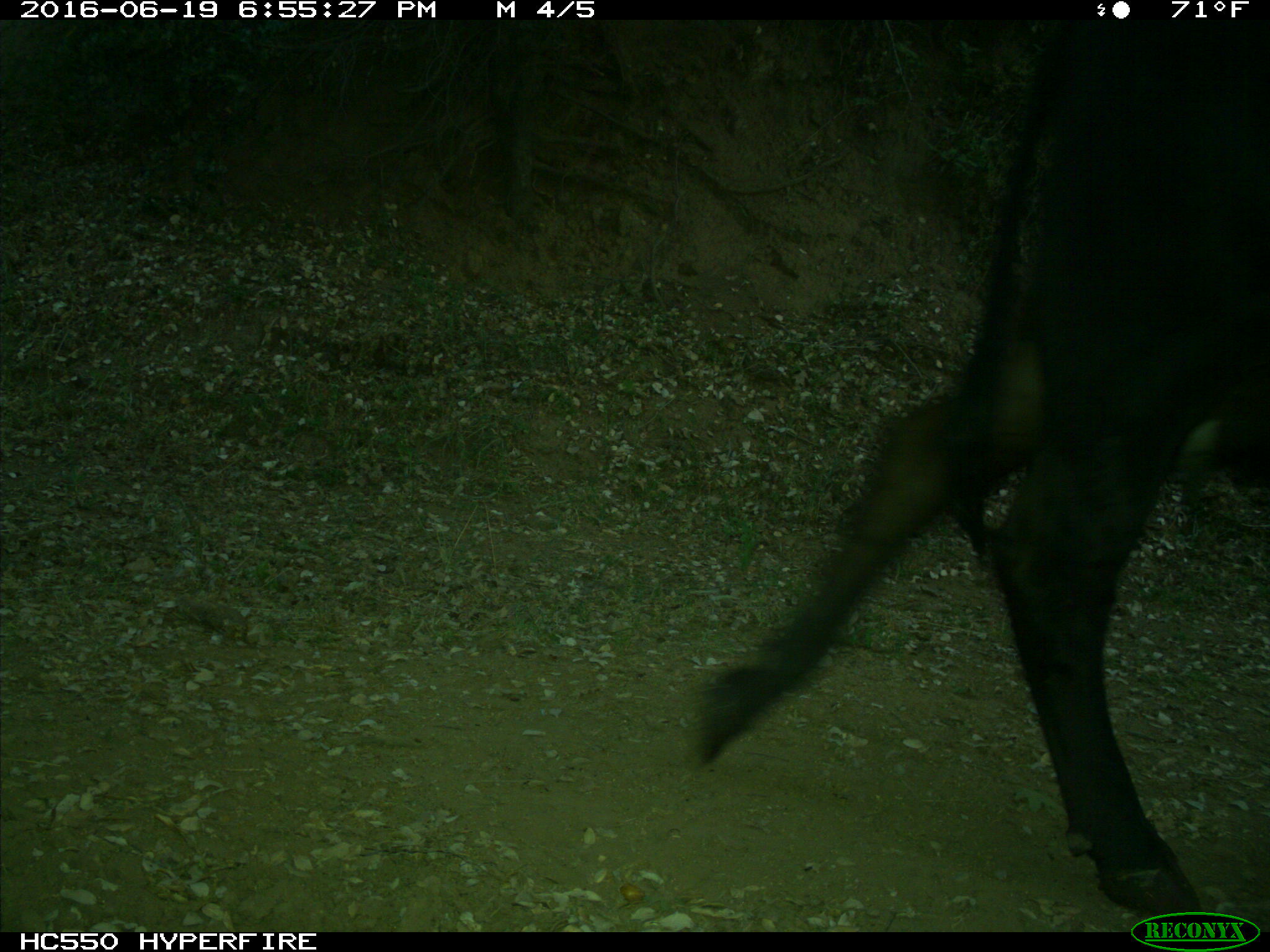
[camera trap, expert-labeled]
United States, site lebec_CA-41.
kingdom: Animalia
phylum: Chordata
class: Mammalia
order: Artiodactyla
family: Bovidae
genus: Bos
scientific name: Bos taurus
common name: domestic cow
Bos taurus (domestic cow).